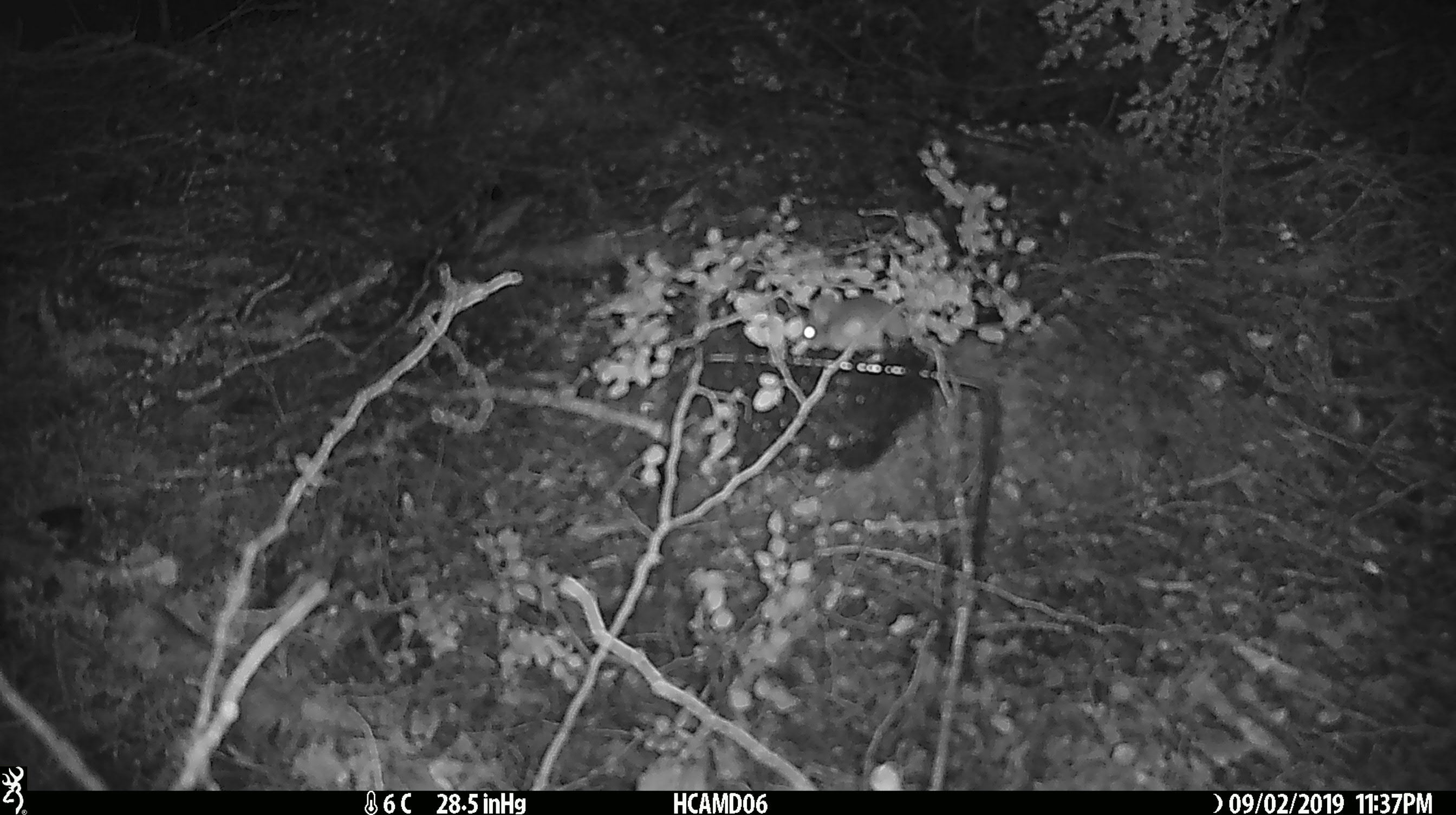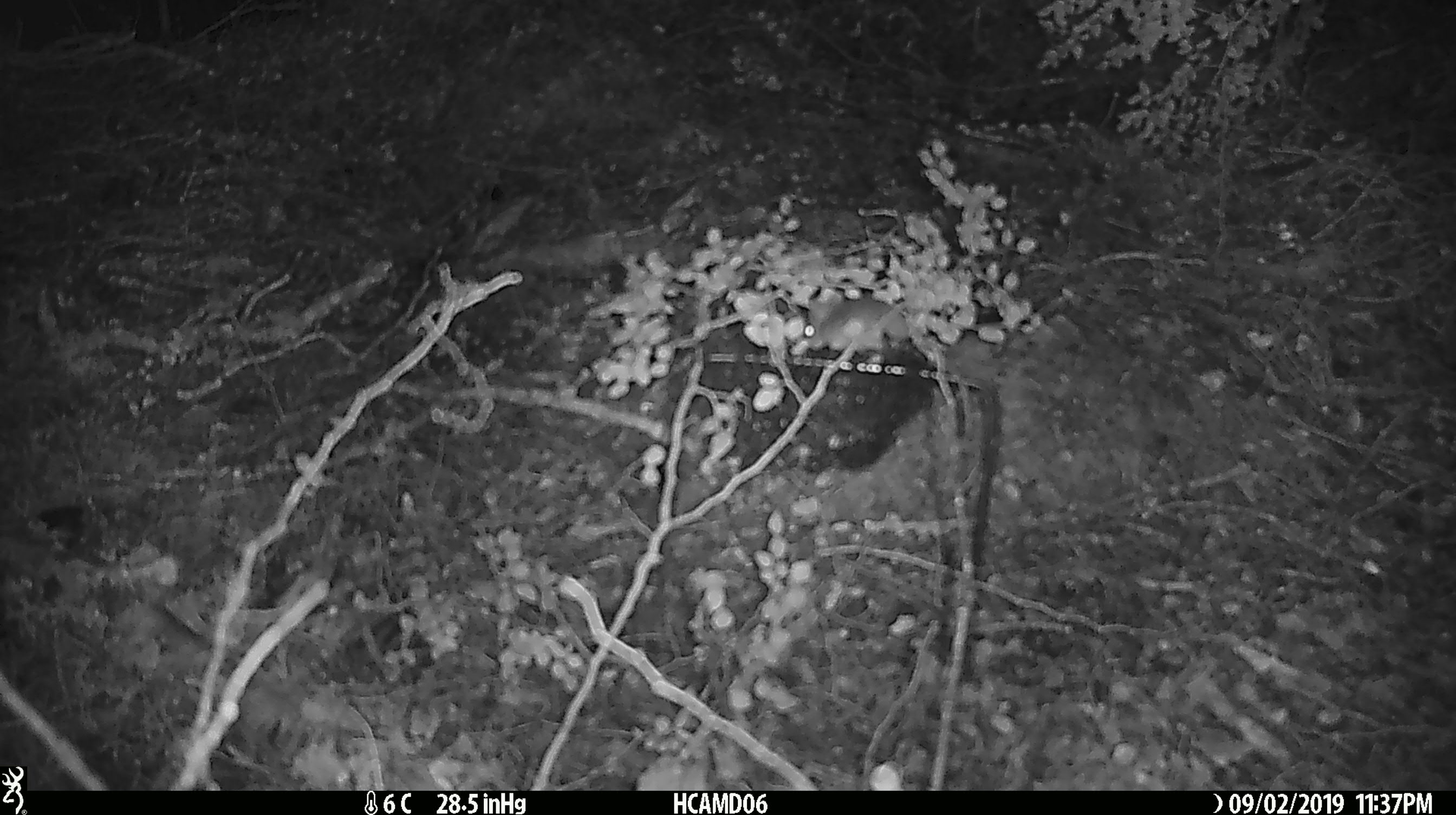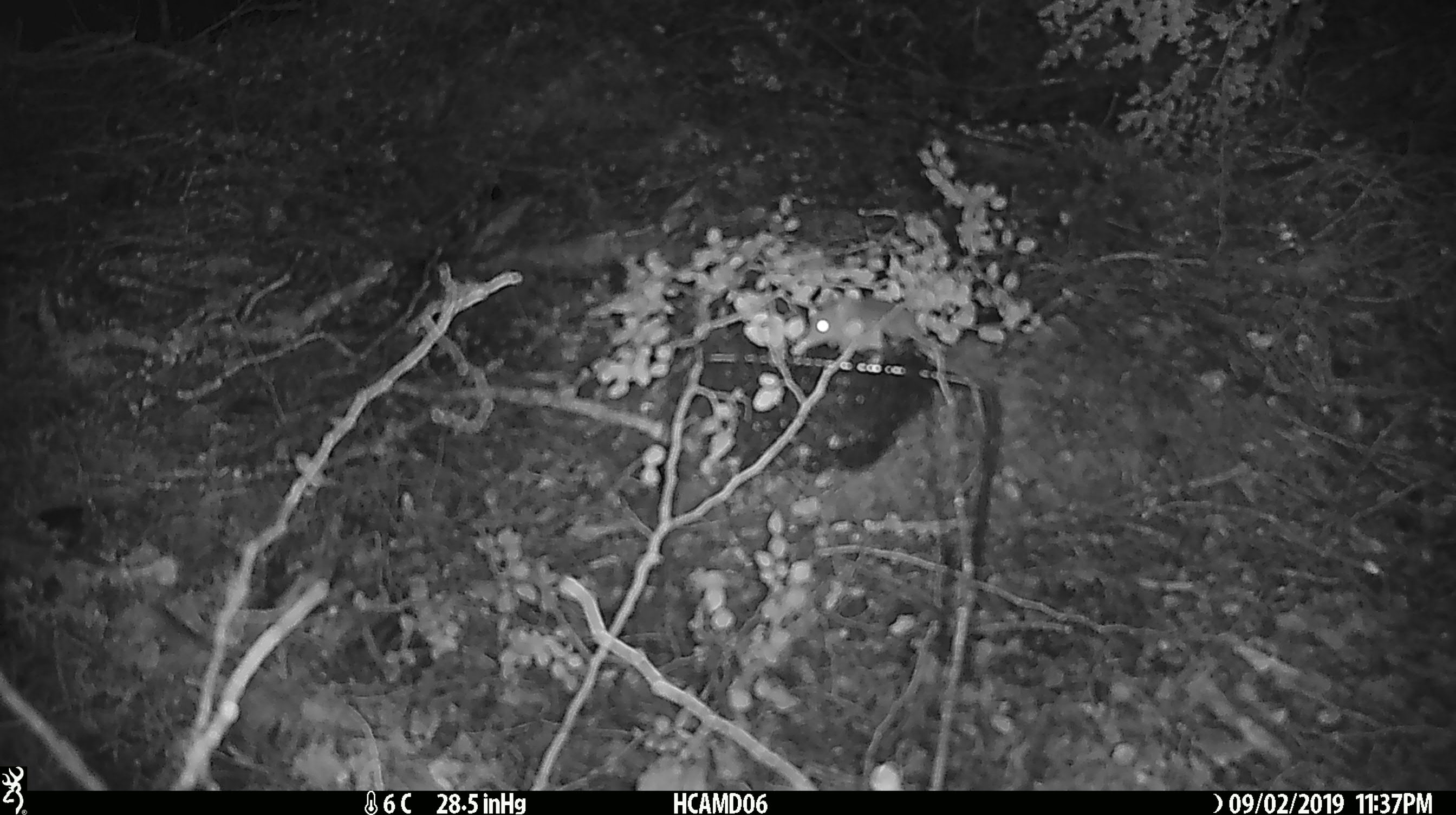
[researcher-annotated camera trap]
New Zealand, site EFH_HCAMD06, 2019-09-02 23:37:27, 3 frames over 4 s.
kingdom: Animalia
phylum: Chordata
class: Mammalia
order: Rodentia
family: Muridae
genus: Mus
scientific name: Mus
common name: mouse